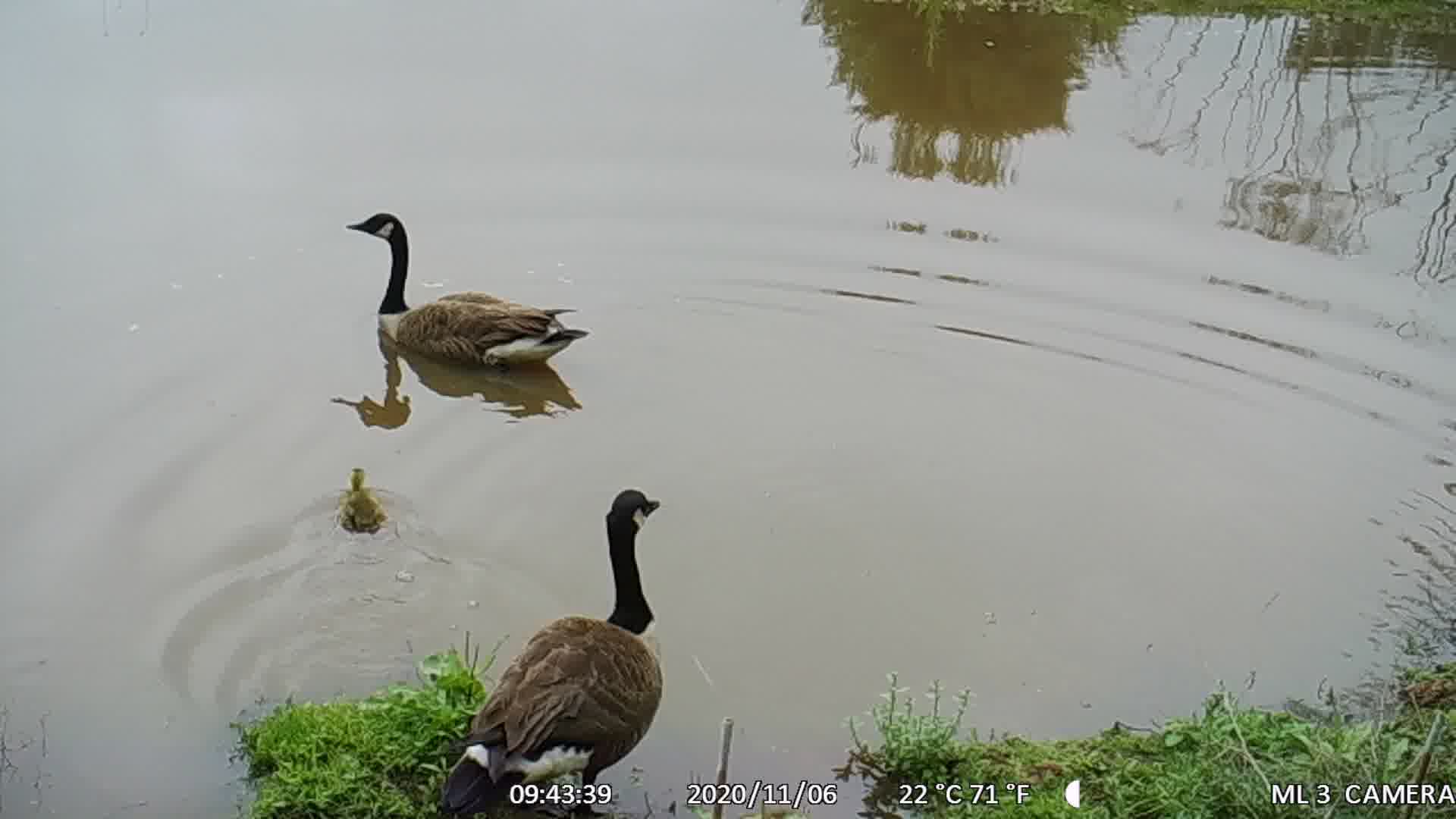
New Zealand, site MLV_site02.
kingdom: Animalia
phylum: Chordata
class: Aves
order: Anseriformes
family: Anatidae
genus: Branta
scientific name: Branta canadensis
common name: canada goose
Canada goose (Branta canadensis).